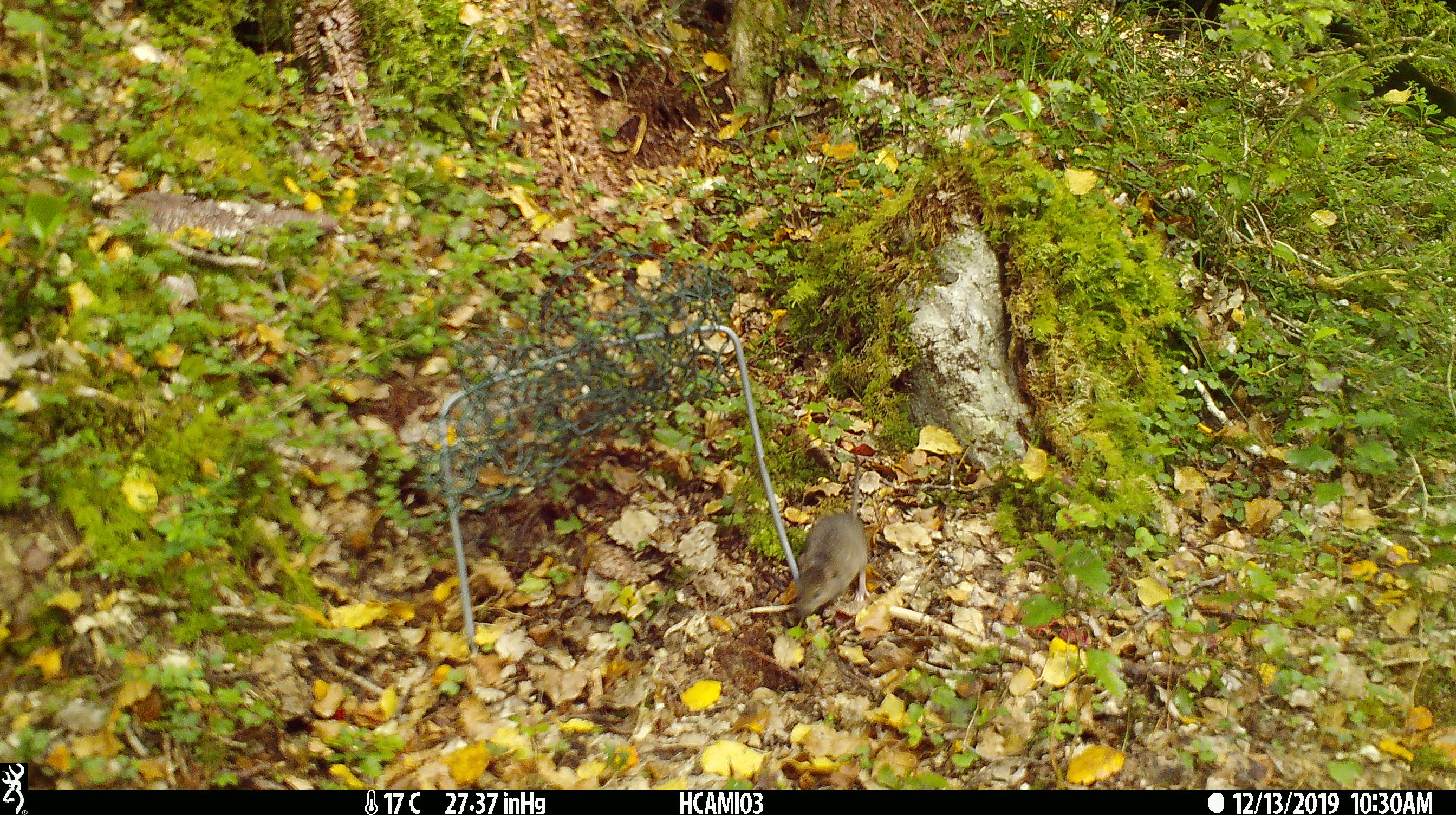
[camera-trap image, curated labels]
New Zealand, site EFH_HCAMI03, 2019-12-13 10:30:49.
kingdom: Animalia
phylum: Chordata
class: Mammalia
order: Rodentia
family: Muridae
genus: Mus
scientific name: Mus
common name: mouse